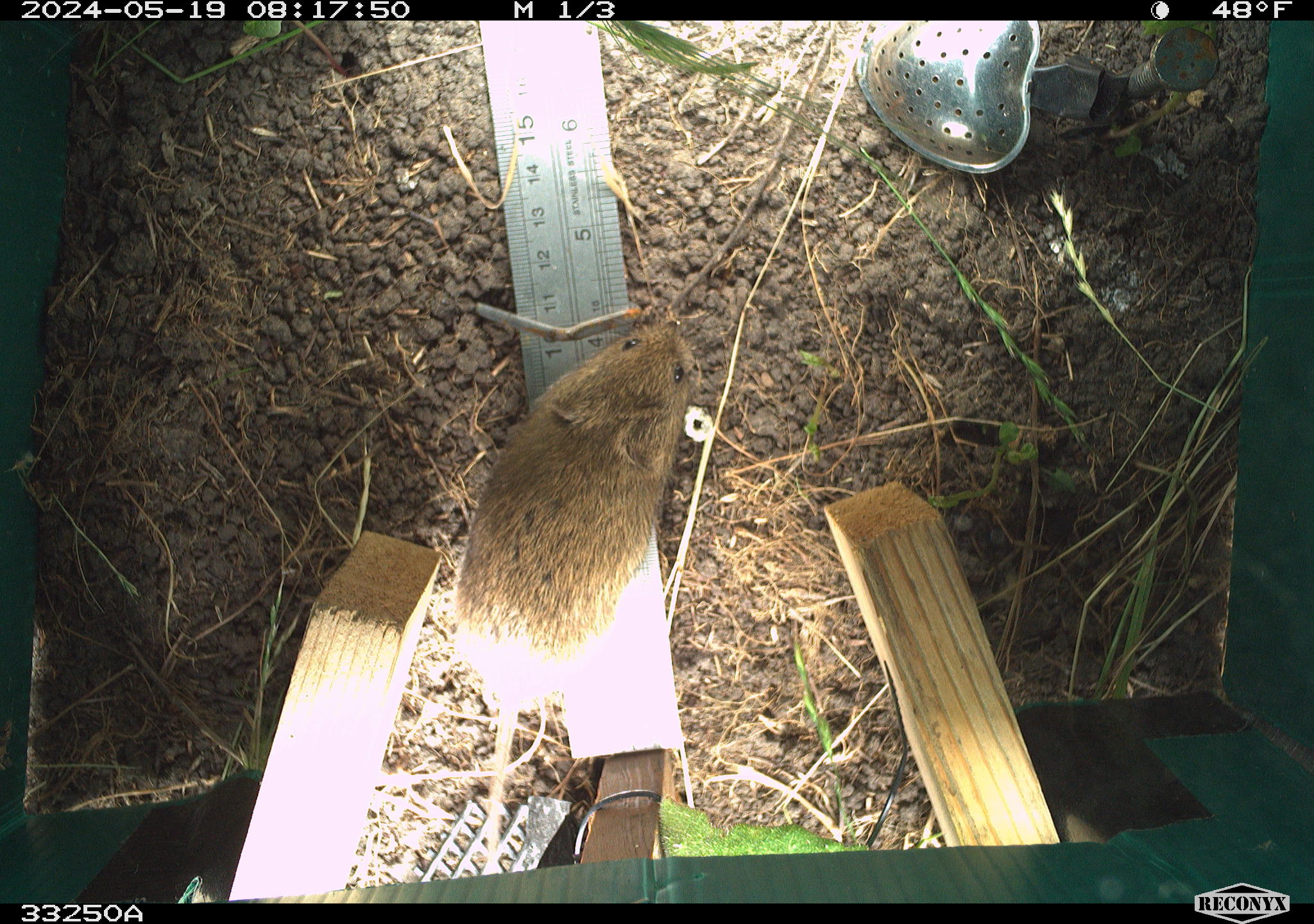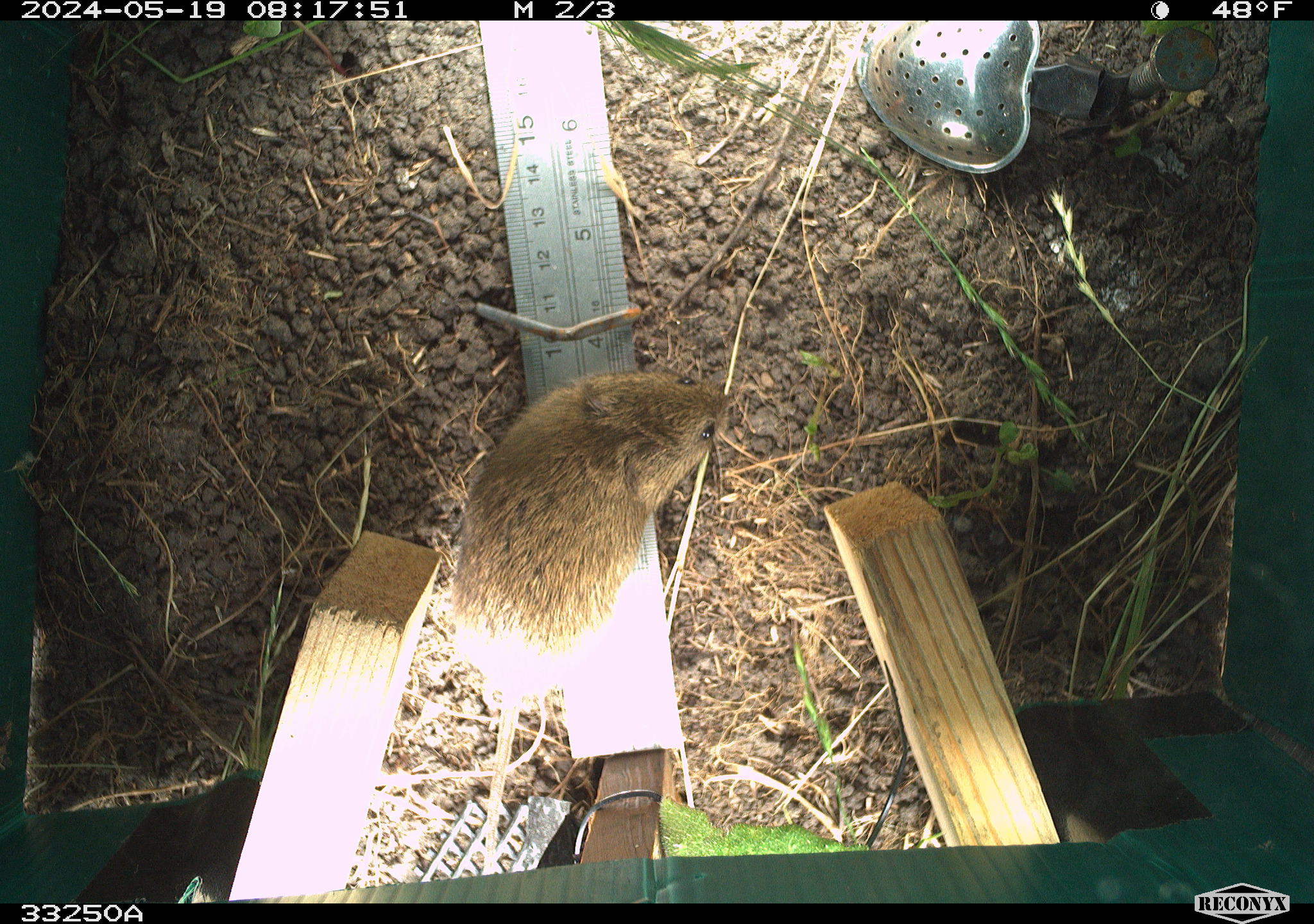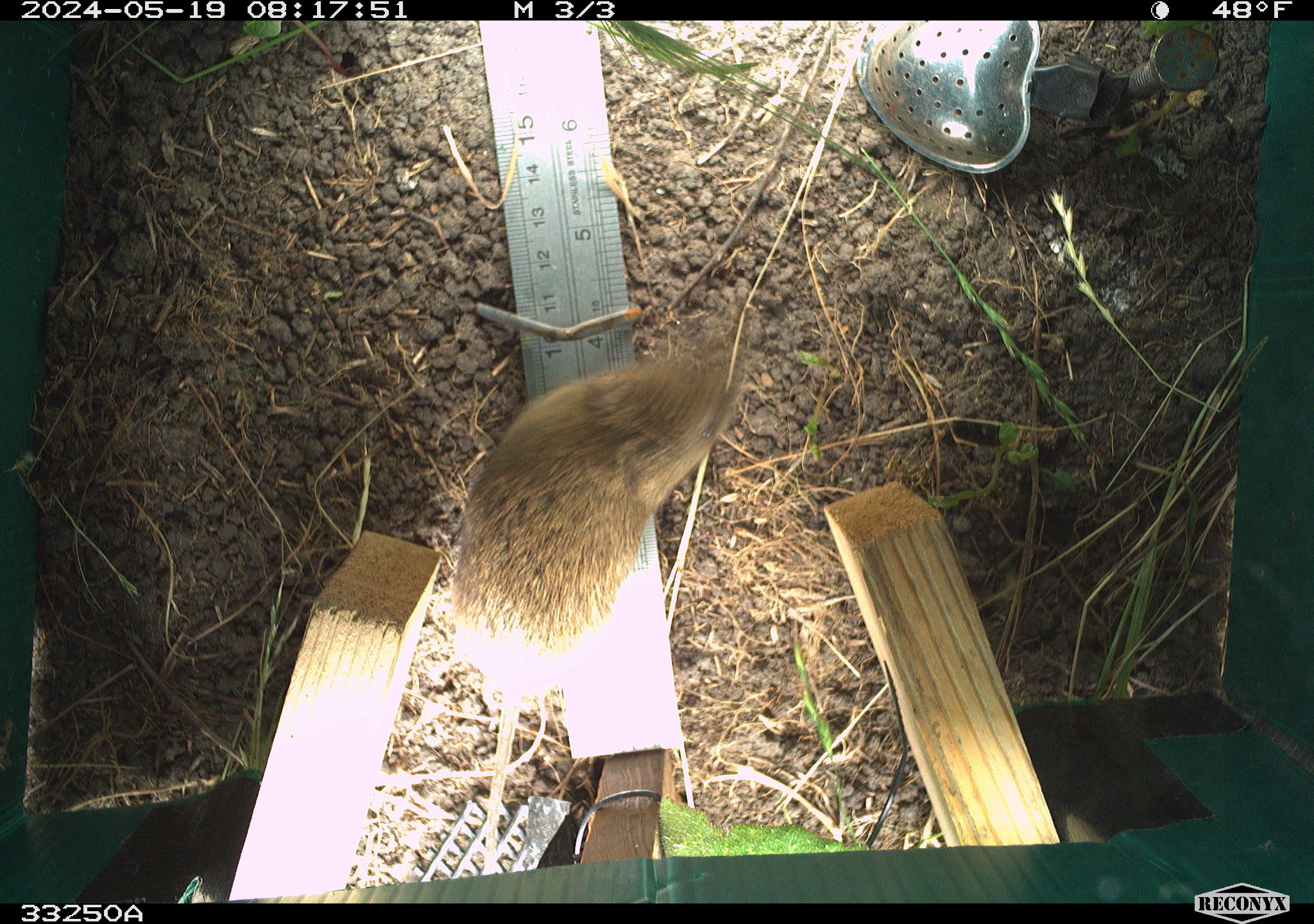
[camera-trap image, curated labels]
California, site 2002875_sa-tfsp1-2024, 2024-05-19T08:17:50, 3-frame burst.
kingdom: Animalia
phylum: Chordata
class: Mammalia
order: Rodentia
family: Cricetidae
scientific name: Arvicolinae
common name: voles, lemmings, and muskrats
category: arvicolinae subfamily